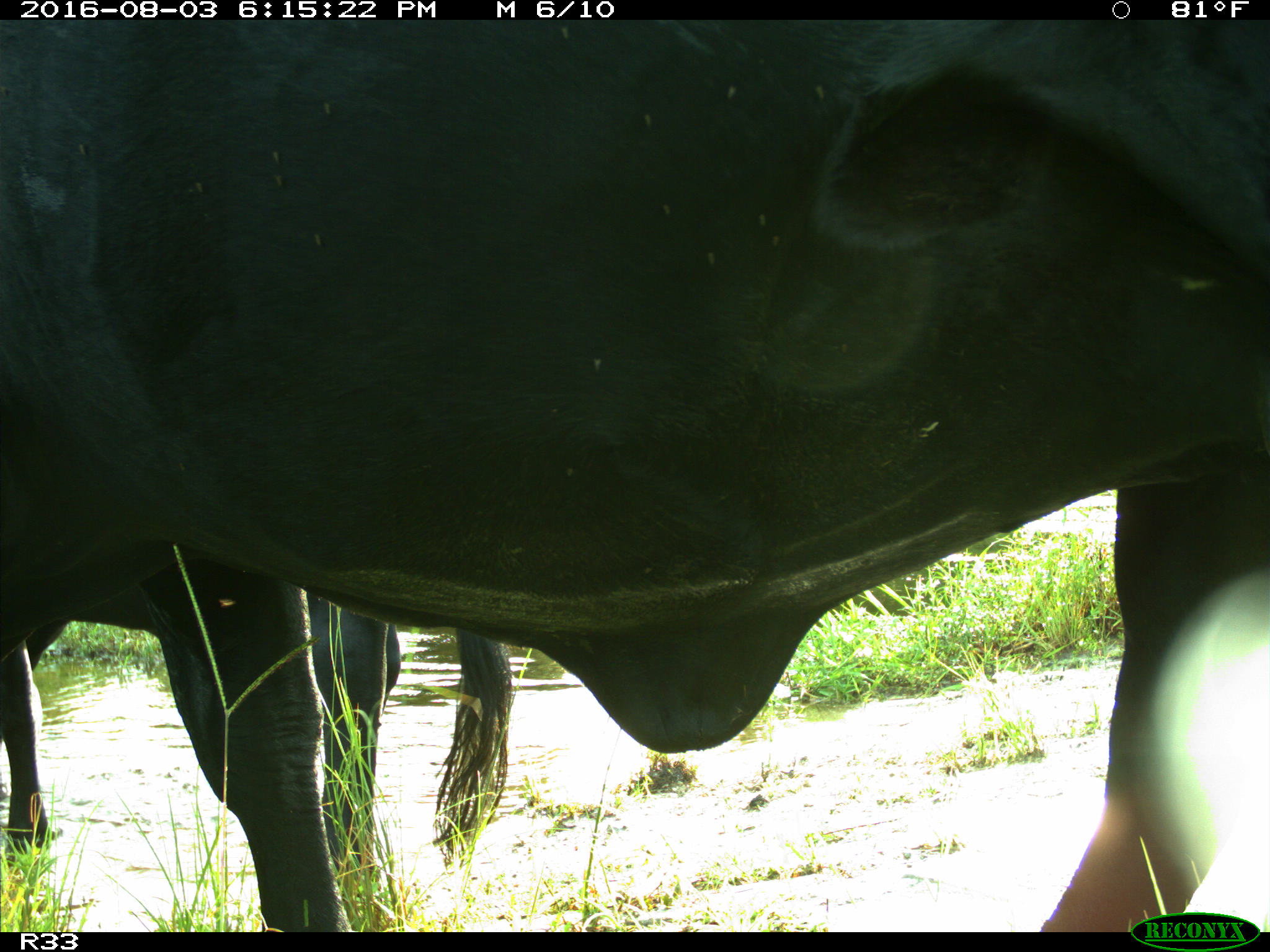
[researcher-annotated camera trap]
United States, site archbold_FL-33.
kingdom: Animalia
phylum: Chordata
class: Mammalia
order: Artiodactyla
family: Bovidae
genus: Bos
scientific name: Bos taurus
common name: domestic cow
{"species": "Bos taurus (domestic cow)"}